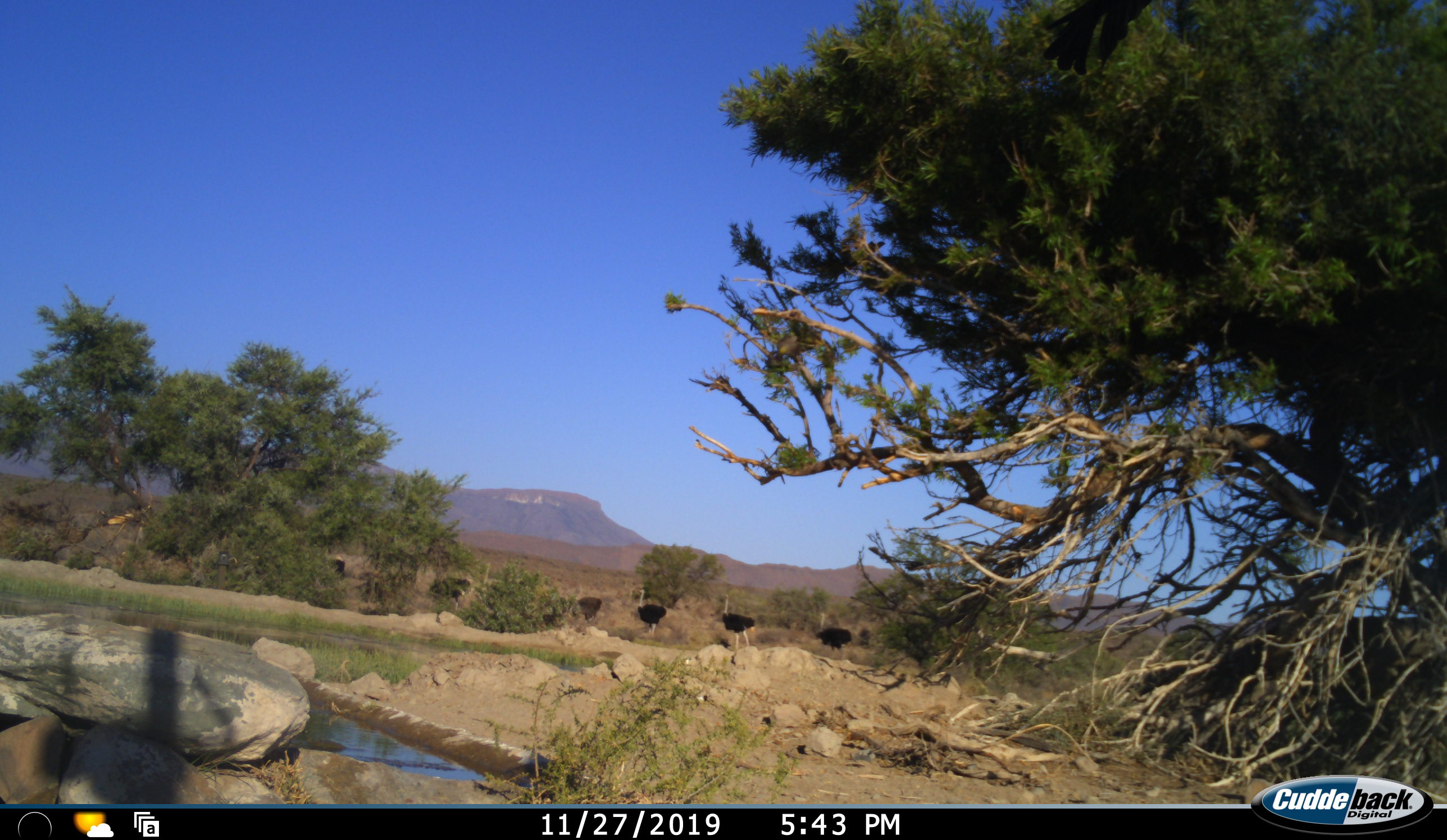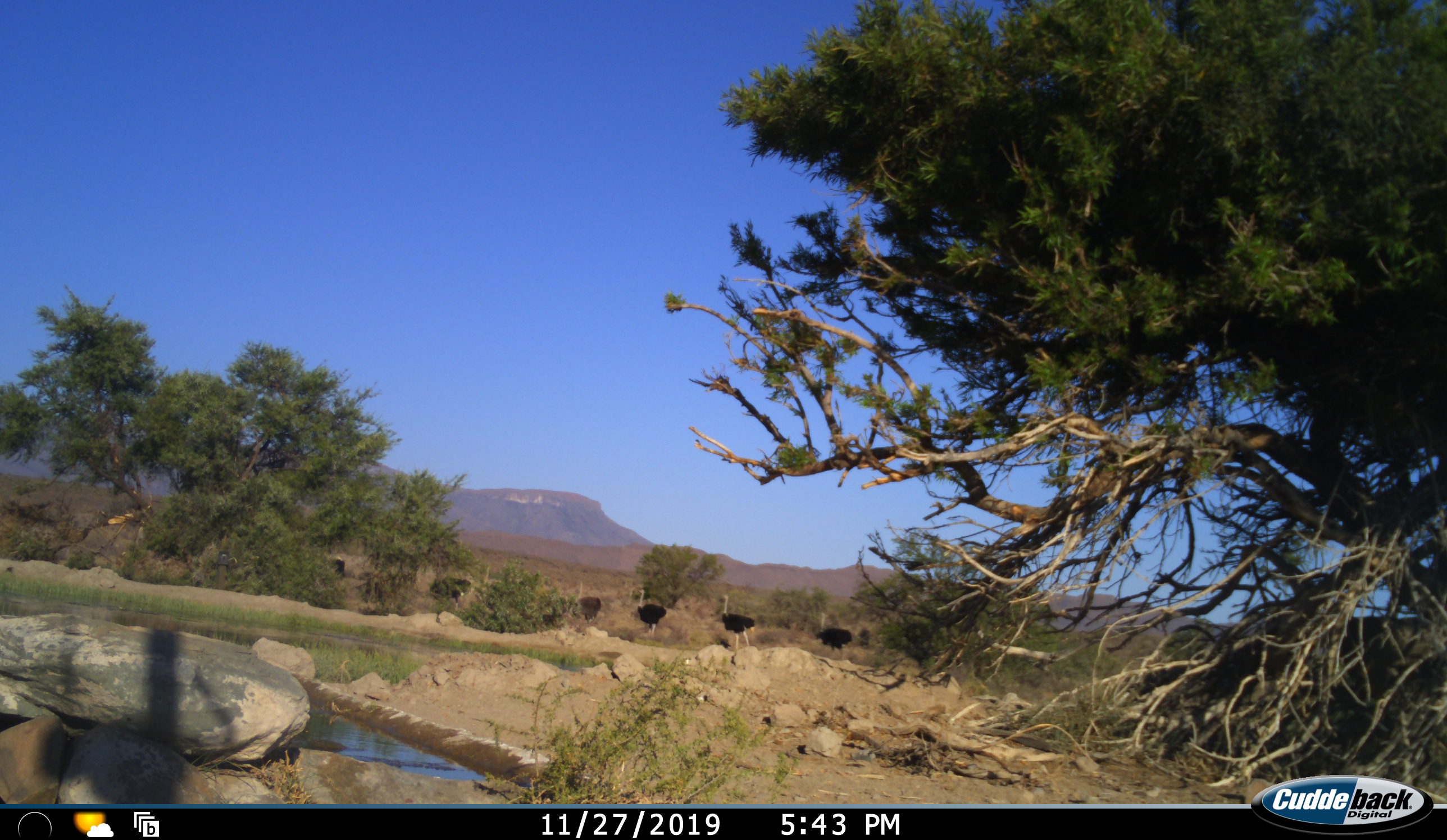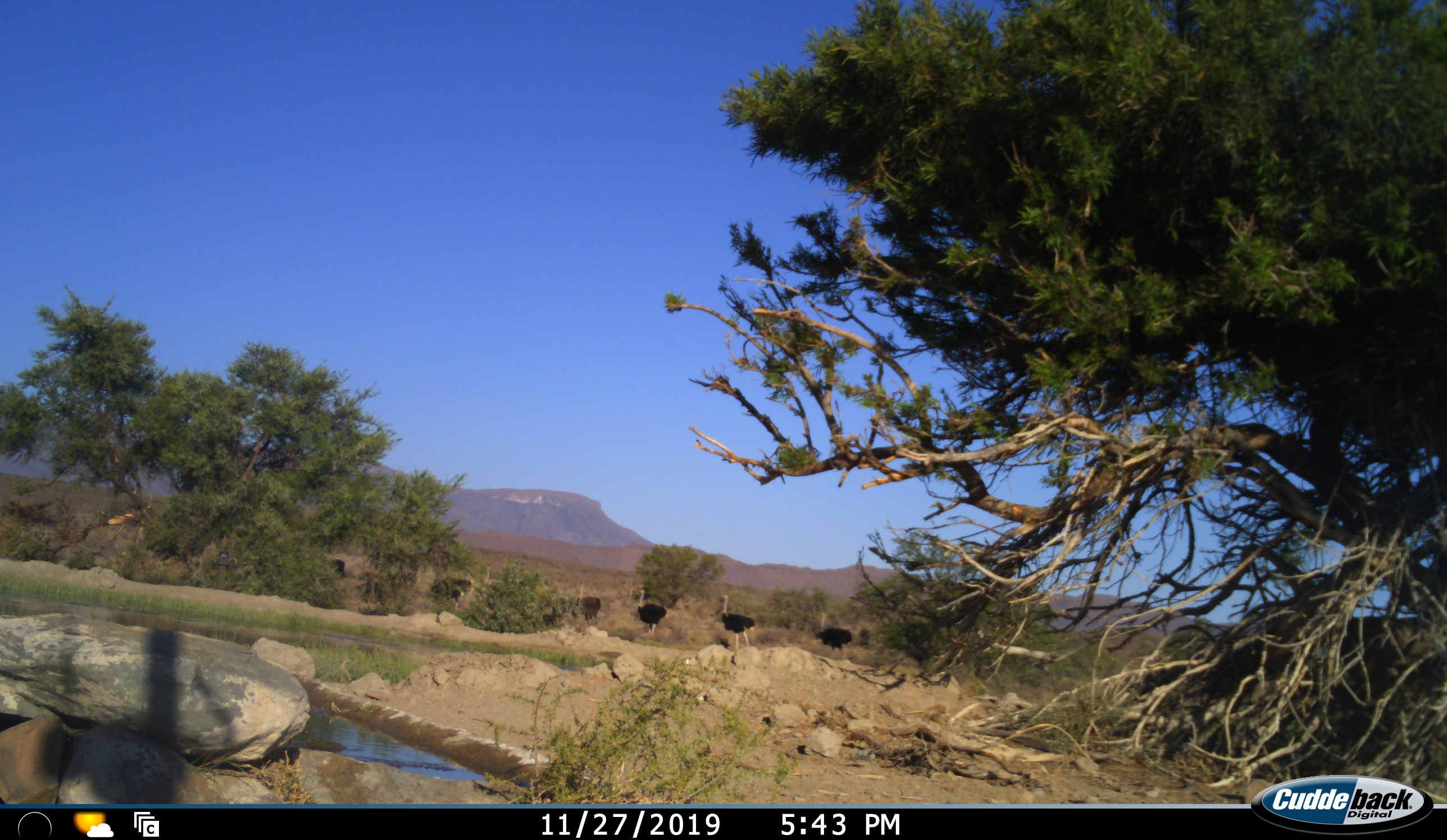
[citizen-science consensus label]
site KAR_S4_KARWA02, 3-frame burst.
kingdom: Animalia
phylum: Chordata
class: Aves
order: Struthioniformes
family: Struthionidae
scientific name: Struthionidae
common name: ostrich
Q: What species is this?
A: Ostrich (Struthionidae).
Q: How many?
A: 7.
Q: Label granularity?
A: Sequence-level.